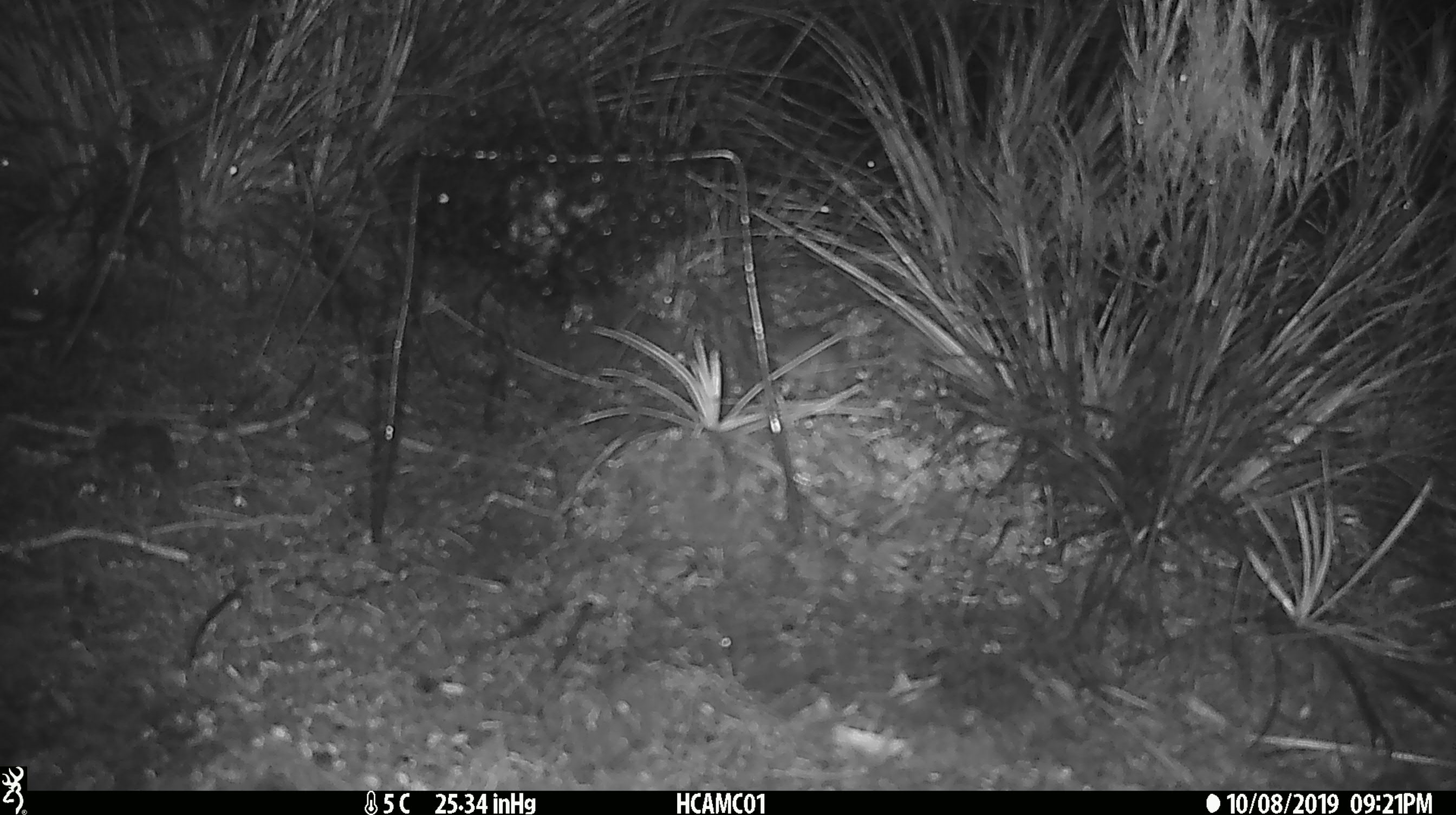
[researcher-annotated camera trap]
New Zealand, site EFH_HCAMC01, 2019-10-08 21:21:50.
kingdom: Animalia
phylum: Chordata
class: Mammalia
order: Rodentia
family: Muridae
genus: Mus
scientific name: Mus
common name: mouse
Mouse (Mus).